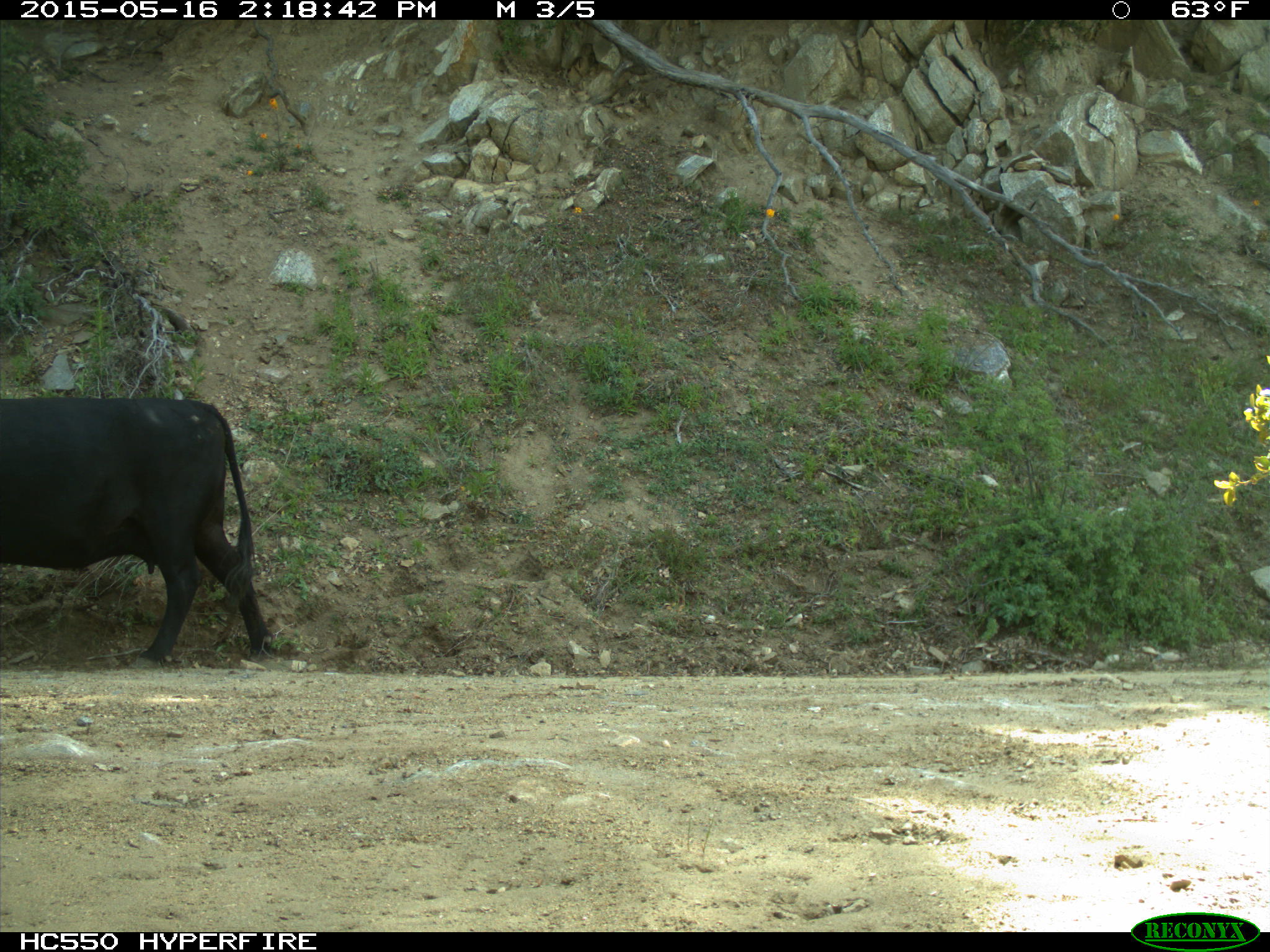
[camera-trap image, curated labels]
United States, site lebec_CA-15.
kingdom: Animalia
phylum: Chordata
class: Mammalia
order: Artiodactyla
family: Bovidae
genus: Bos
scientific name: Bos taurus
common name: domestic cow